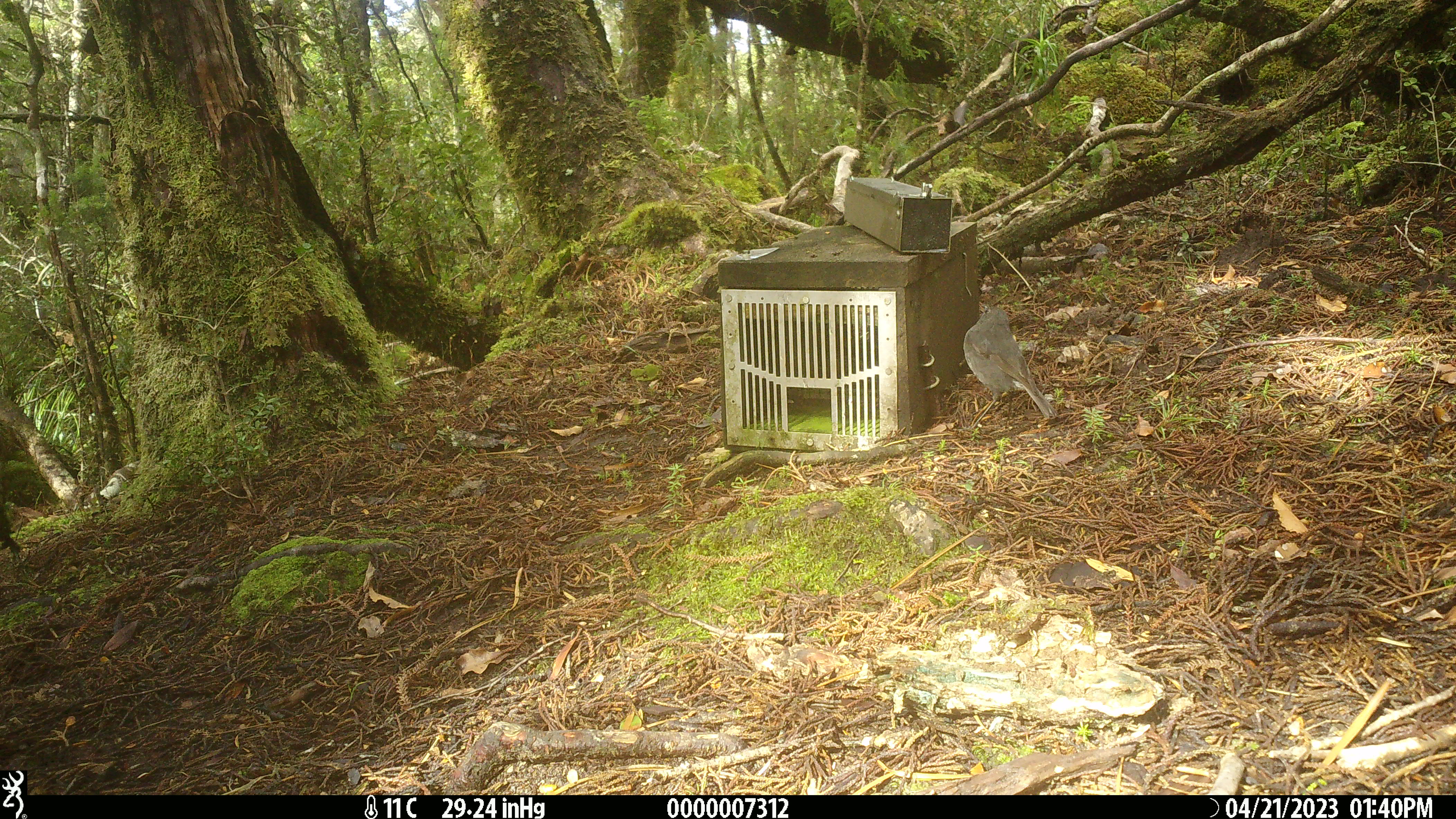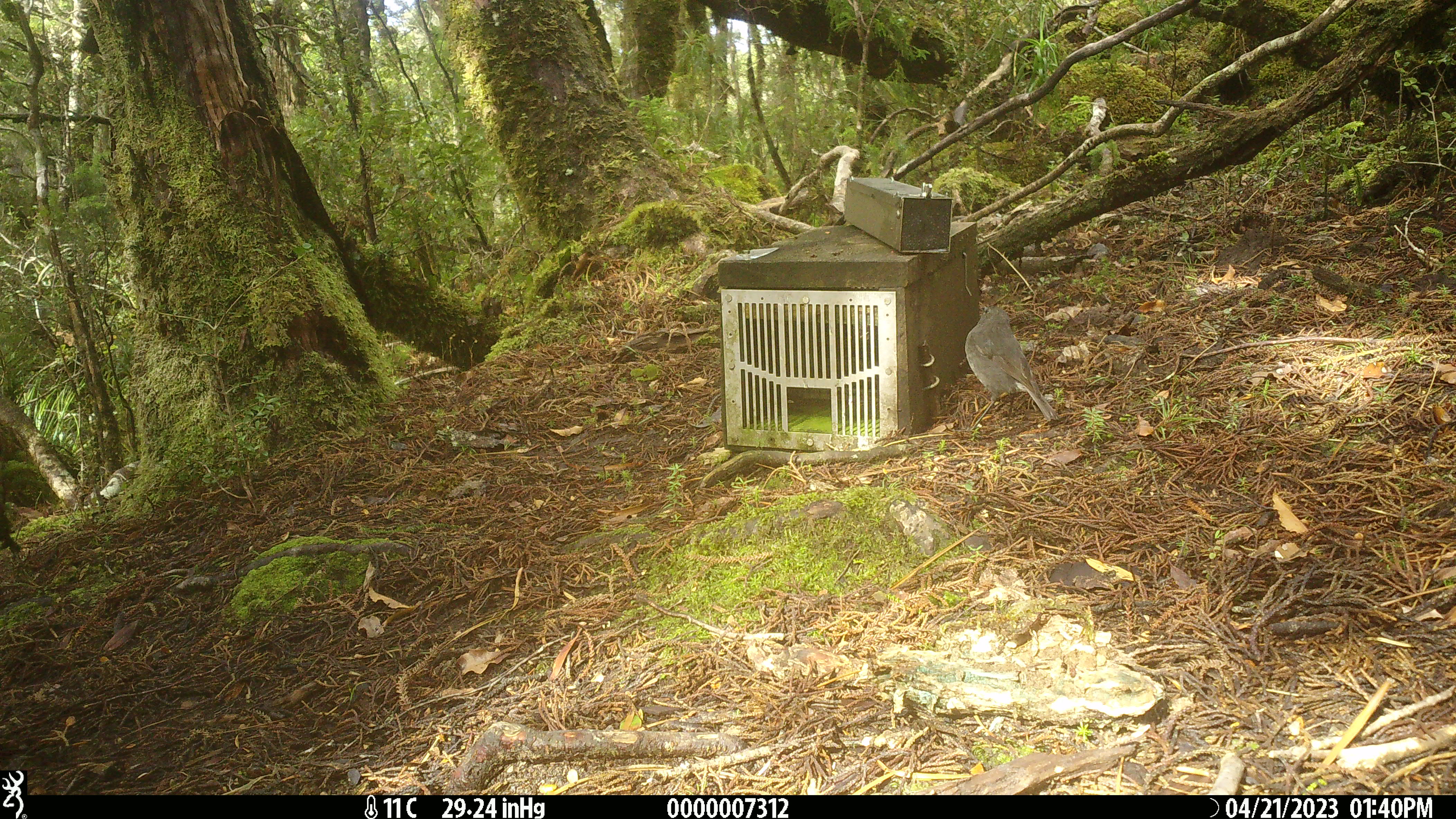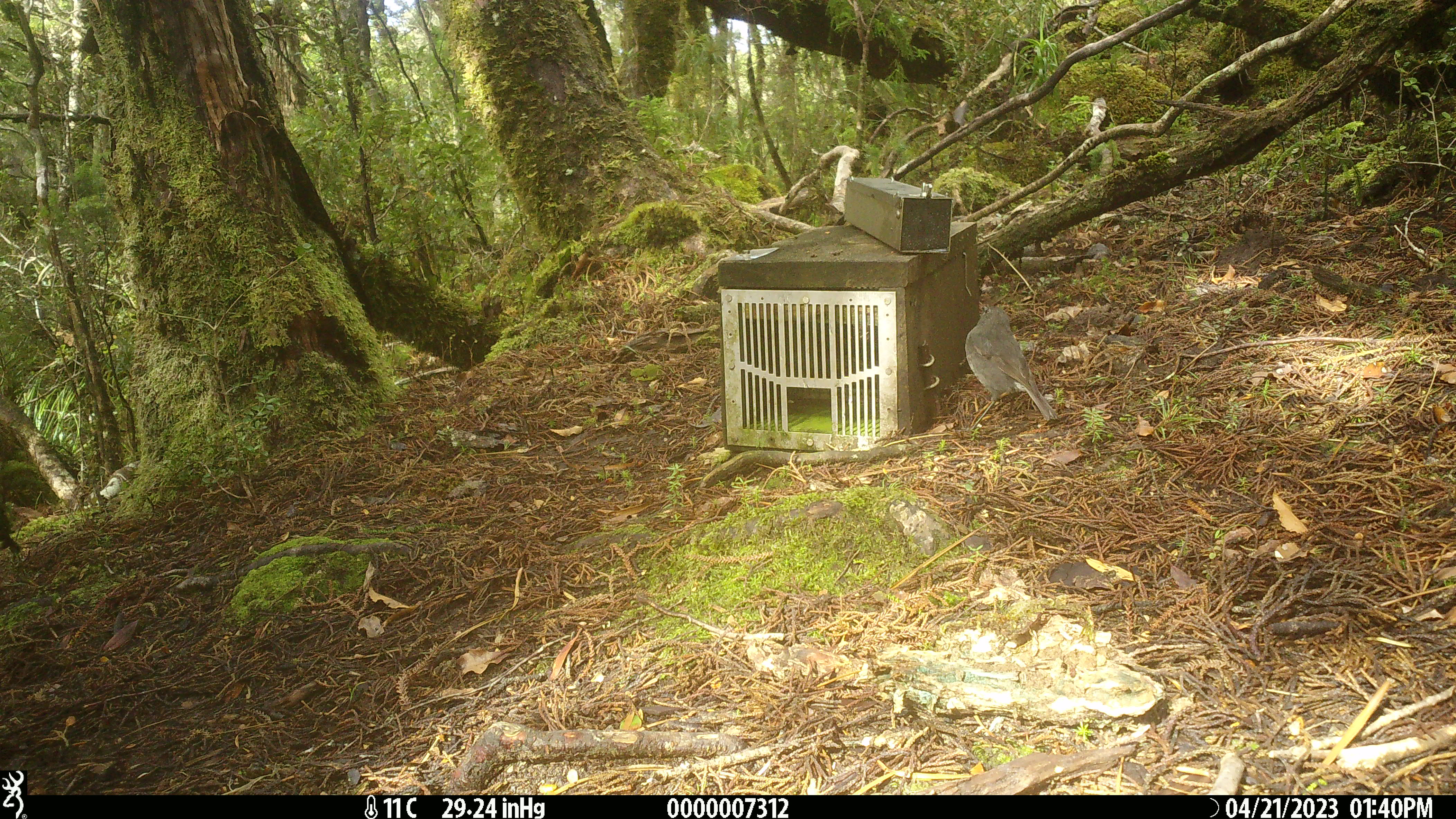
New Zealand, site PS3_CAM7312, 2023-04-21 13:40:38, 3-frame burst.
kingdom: Animalia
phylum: Chordata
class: Aves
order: Passeriformes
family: Petroicidae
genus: Petroica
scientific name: Petroica australis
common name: new zealand robin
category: robin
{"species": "robin (new zealand robin) (Petroica australis)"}